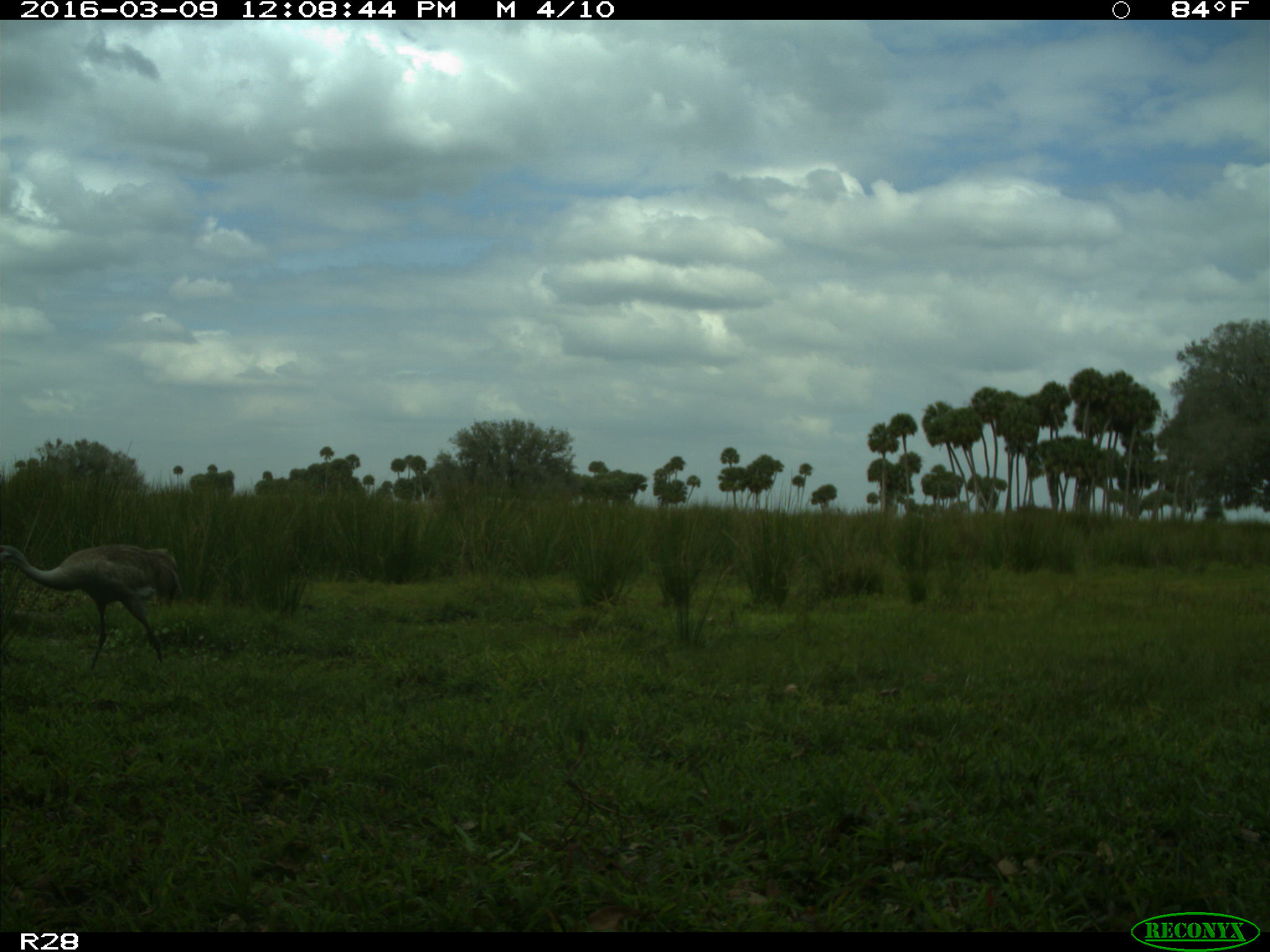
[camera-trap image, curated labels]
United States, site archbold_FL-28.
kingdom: Animalia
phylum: Chordata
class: Aves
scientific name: Aves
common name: birds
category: unidentified bird